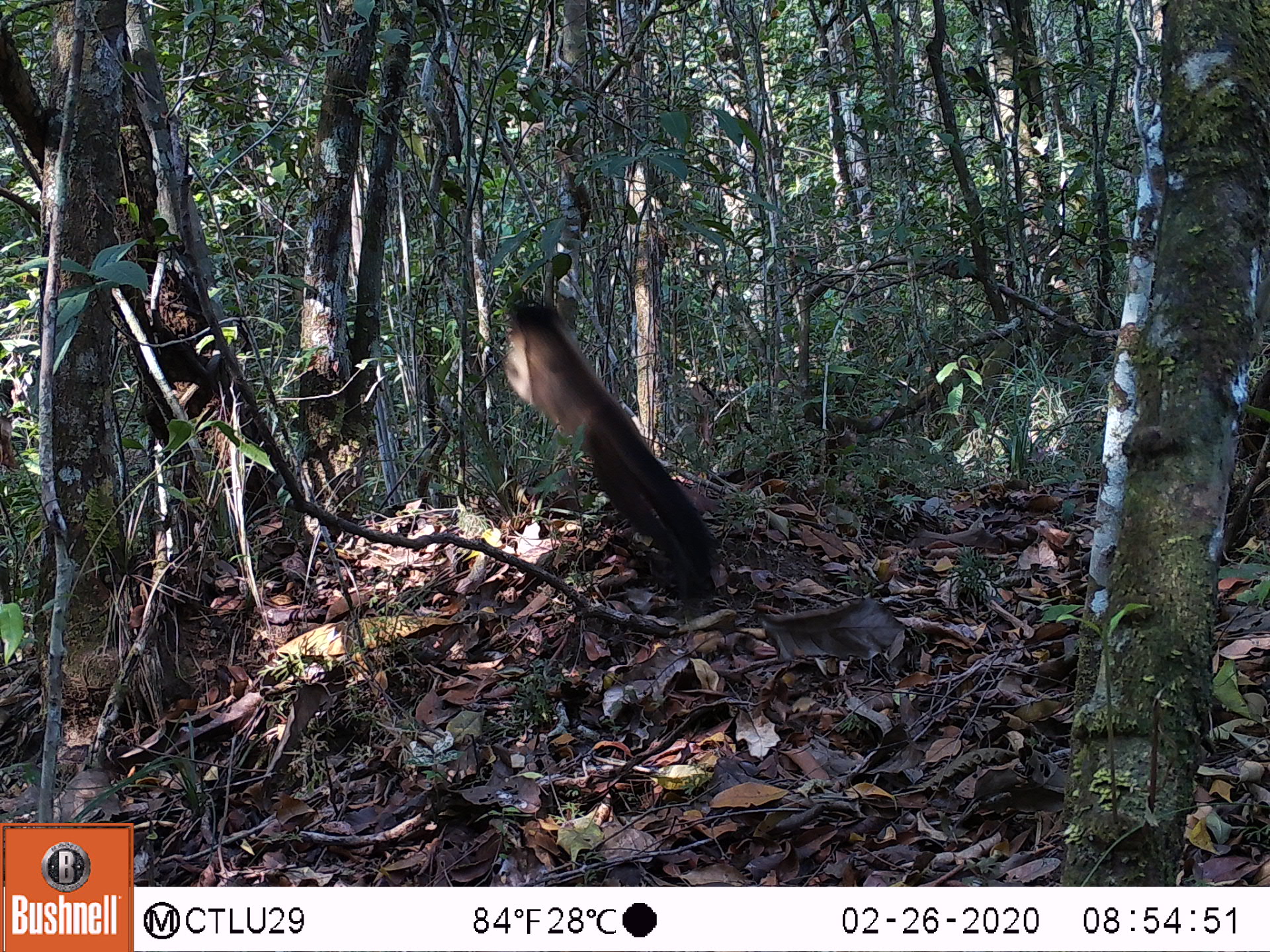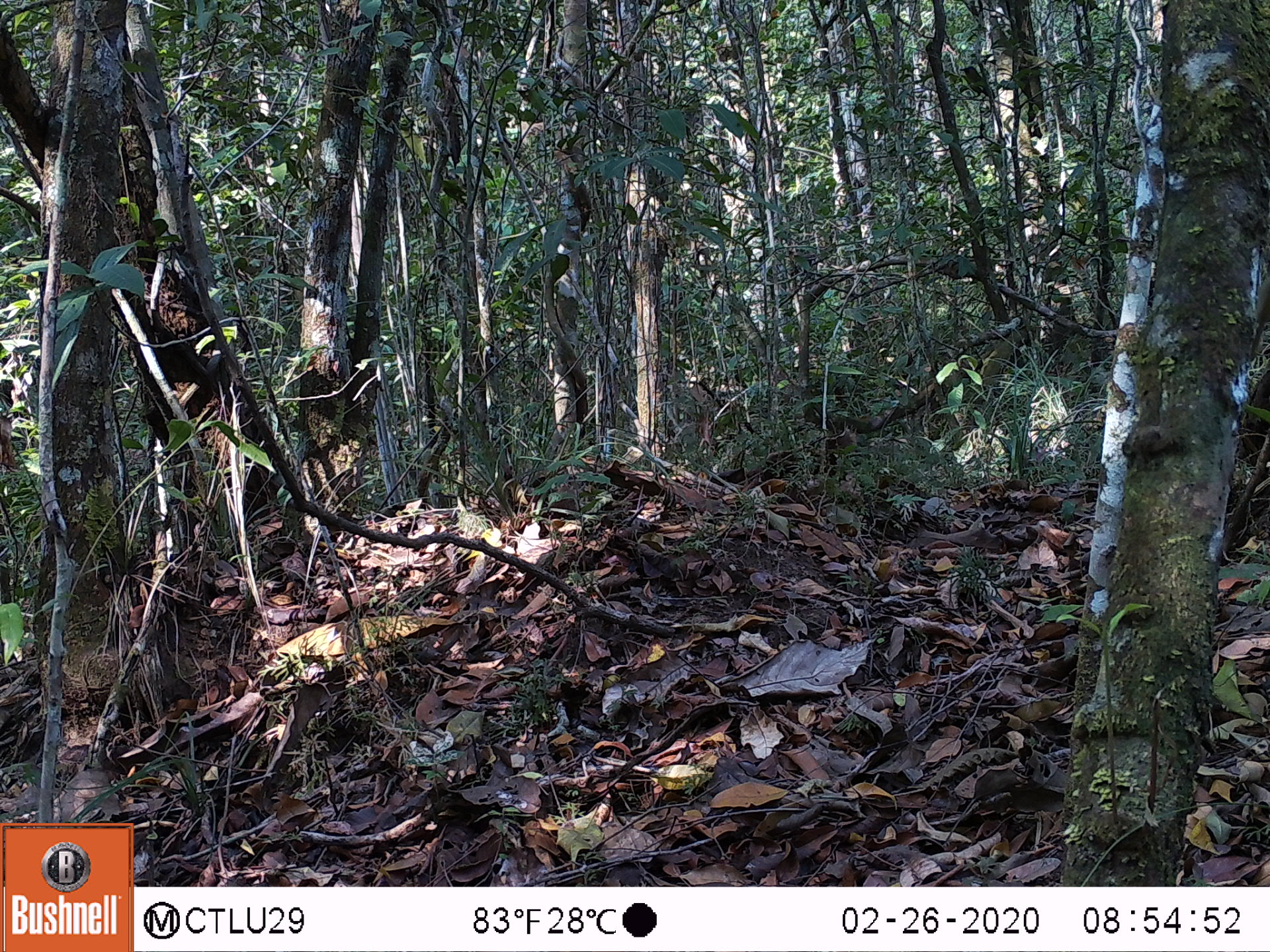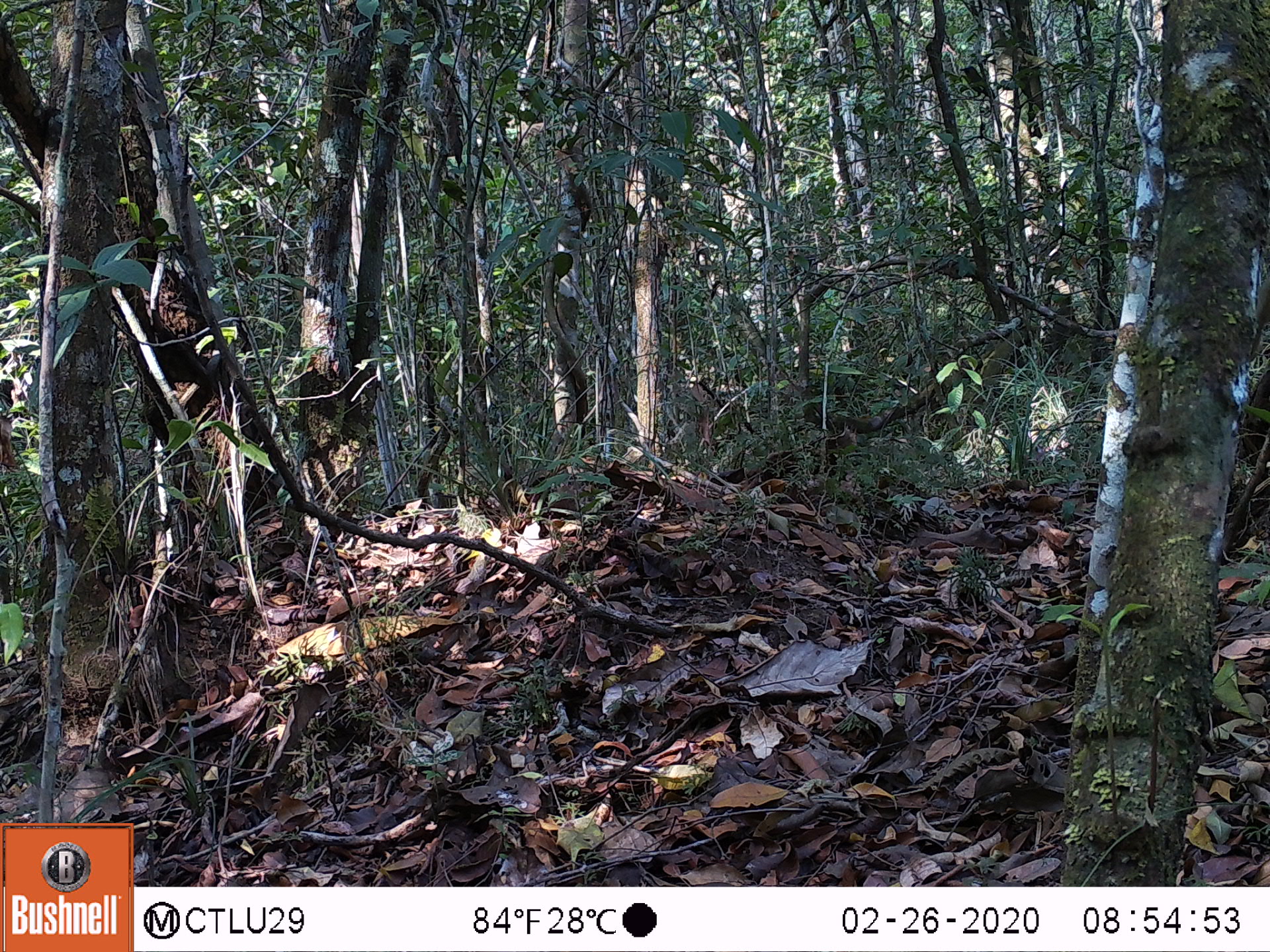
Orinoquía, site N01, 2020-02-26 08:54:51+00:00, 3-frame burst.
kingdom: Animalia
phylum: Chordata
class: Mammalia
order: Primates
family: Cebidae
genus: Sapajus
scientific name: Sapajus apella margaritae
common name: margarita island capuchin